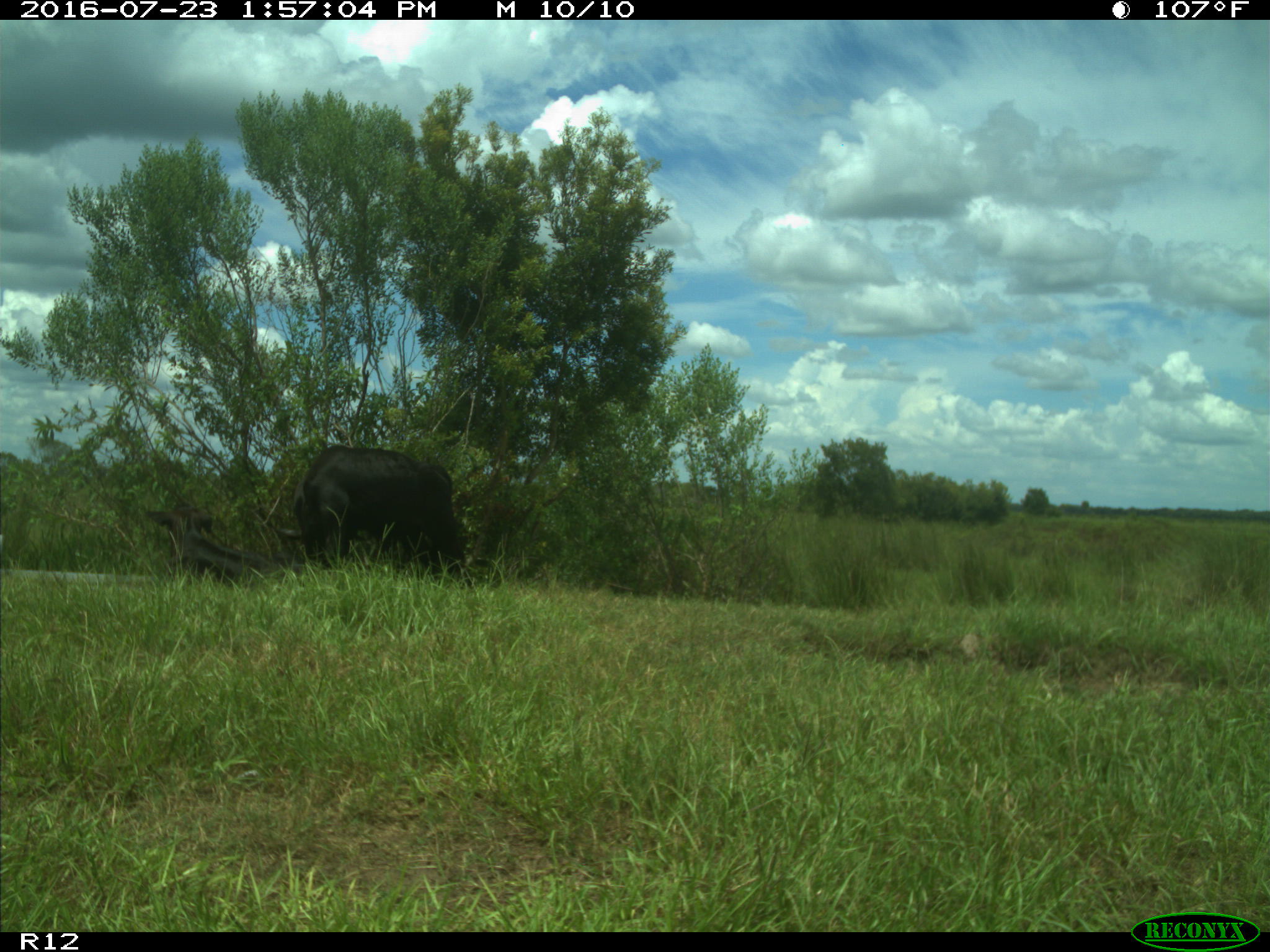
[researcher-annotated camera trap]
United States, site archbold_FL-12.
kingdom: Animalia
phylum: Chordata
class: Mammalia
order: Artiodactyla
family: Bovidae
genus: Bos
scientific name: Bos taurus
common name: domestic cow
Bos taurus (domestic cow).